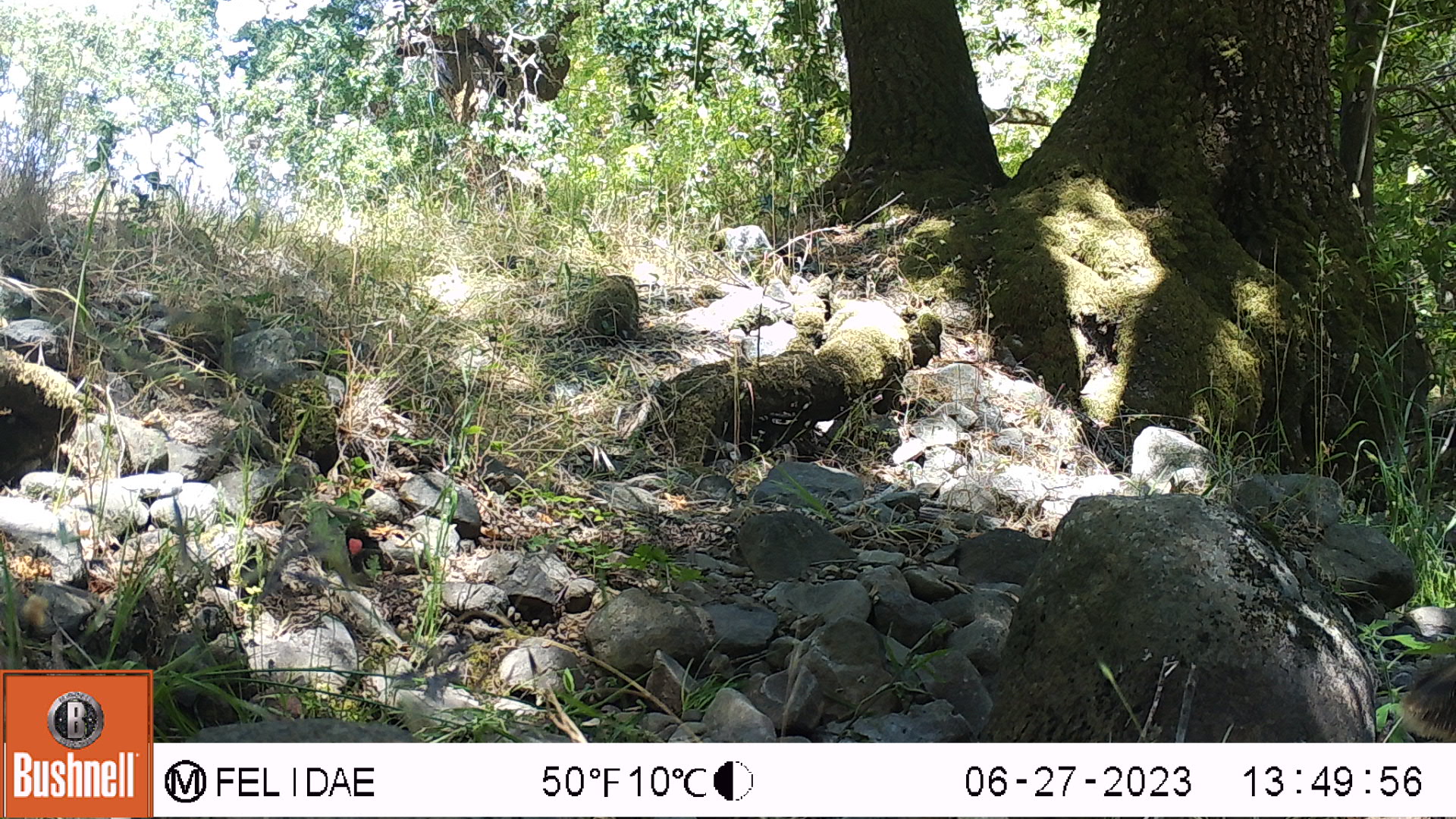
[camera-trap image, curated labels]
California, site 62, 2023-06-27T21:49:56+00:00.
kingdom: Animalia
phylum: Chordata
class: Aves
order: Galliformes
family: Phasianidae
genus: Meleagris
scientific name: Meleagris gallopavo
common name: turkey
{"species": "turkey (Meleagris gallopavo)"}